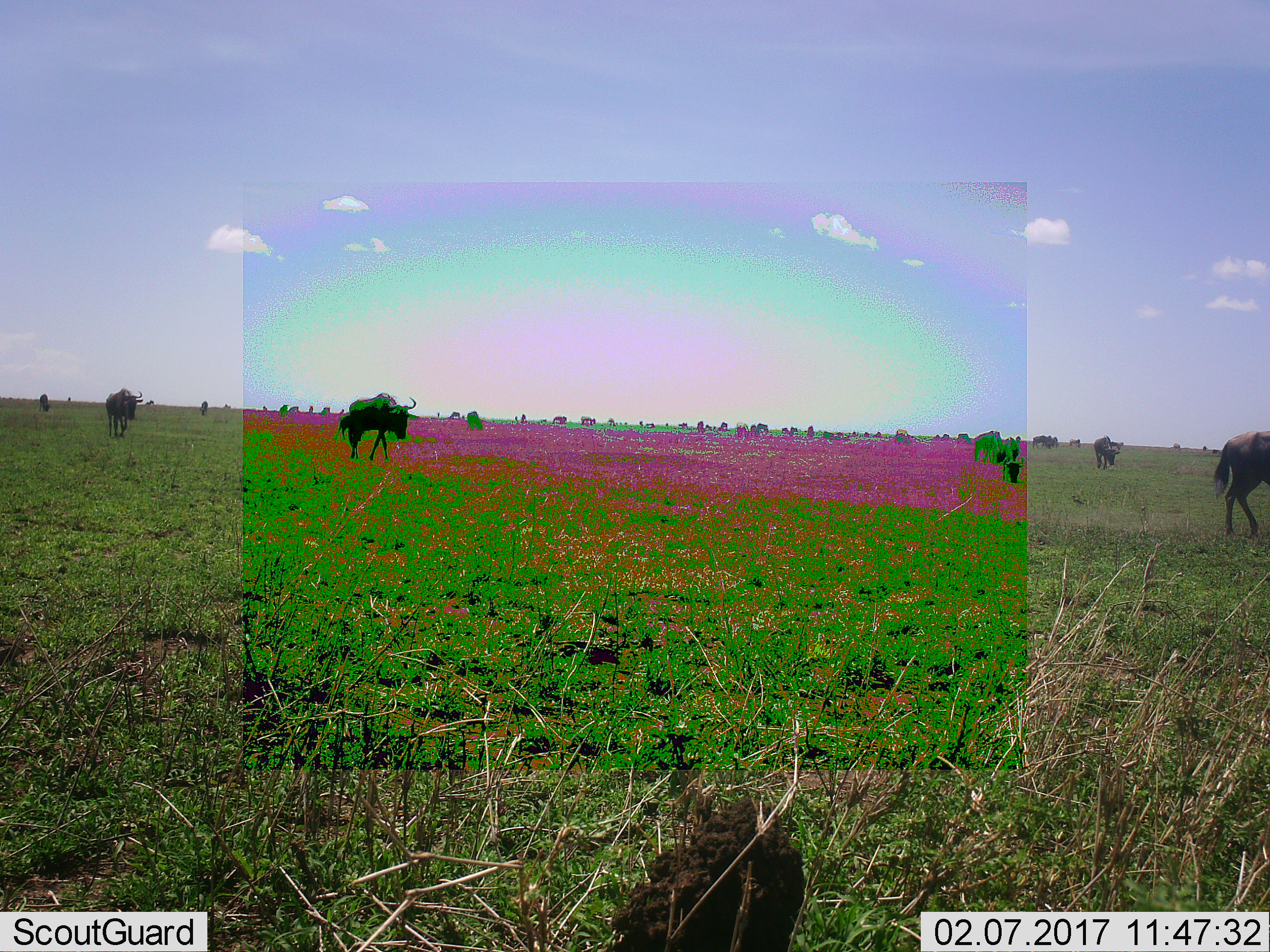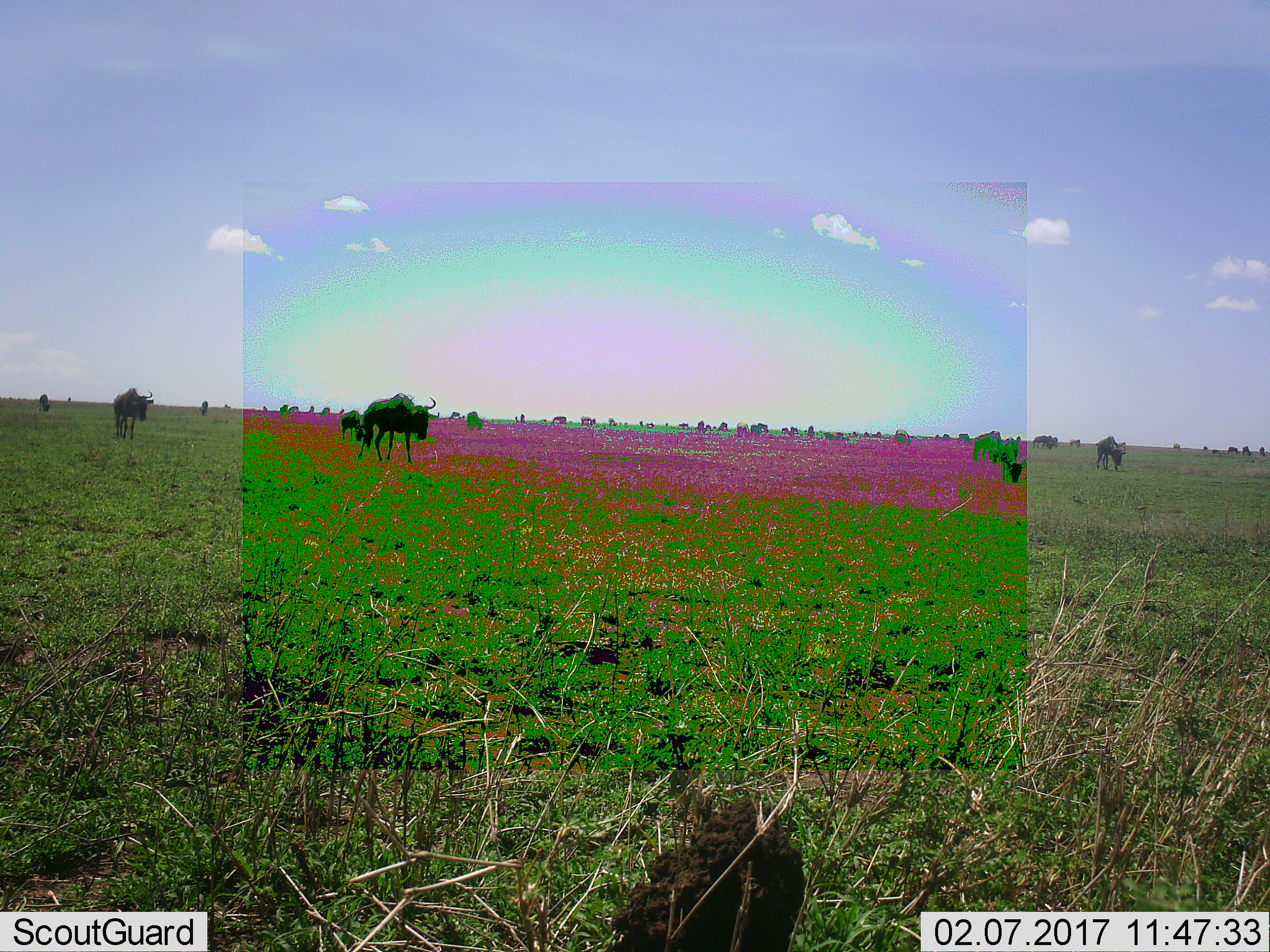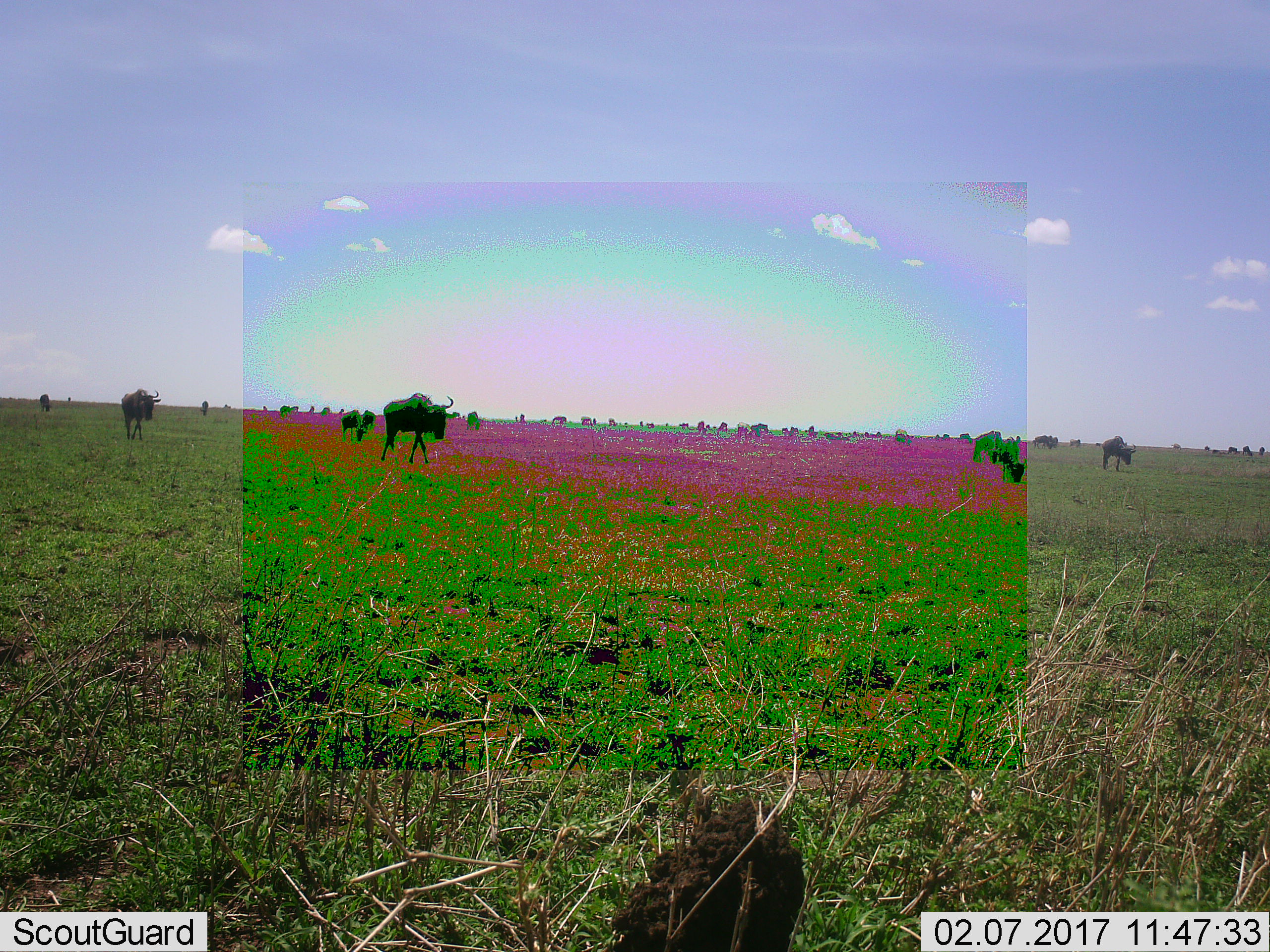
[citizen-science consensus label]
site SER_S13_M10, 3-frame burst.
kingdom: Animalia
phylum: Chordata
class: Mammalia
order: Artiodactyla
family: Bovidae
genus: Connochaetes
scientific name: Connochaetes taurinus taurinus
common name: blue wildebeest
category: wildebeestblue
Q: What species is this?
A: Wildebeestblue (blue wildebeest) (Connochaetes taurinus taurinus).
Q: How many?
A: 11-50.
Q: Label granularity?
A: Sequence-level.